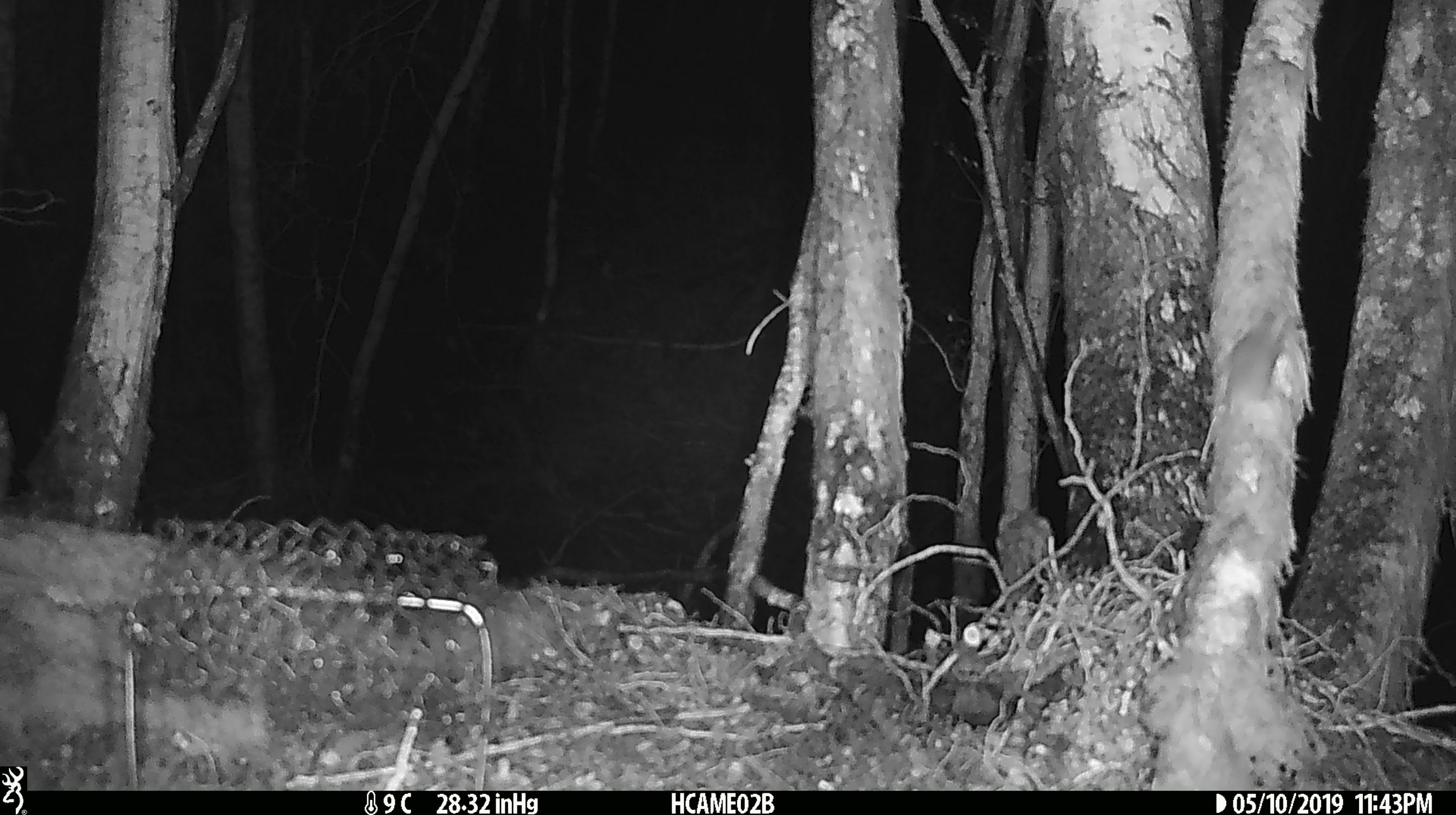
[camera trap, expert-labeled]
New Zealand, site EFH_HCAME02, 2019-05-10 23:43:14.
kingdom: Animalia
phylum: Chordata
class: Mammalia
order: Rodentia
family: Muridae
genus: Mus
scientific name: Mus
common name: mouse